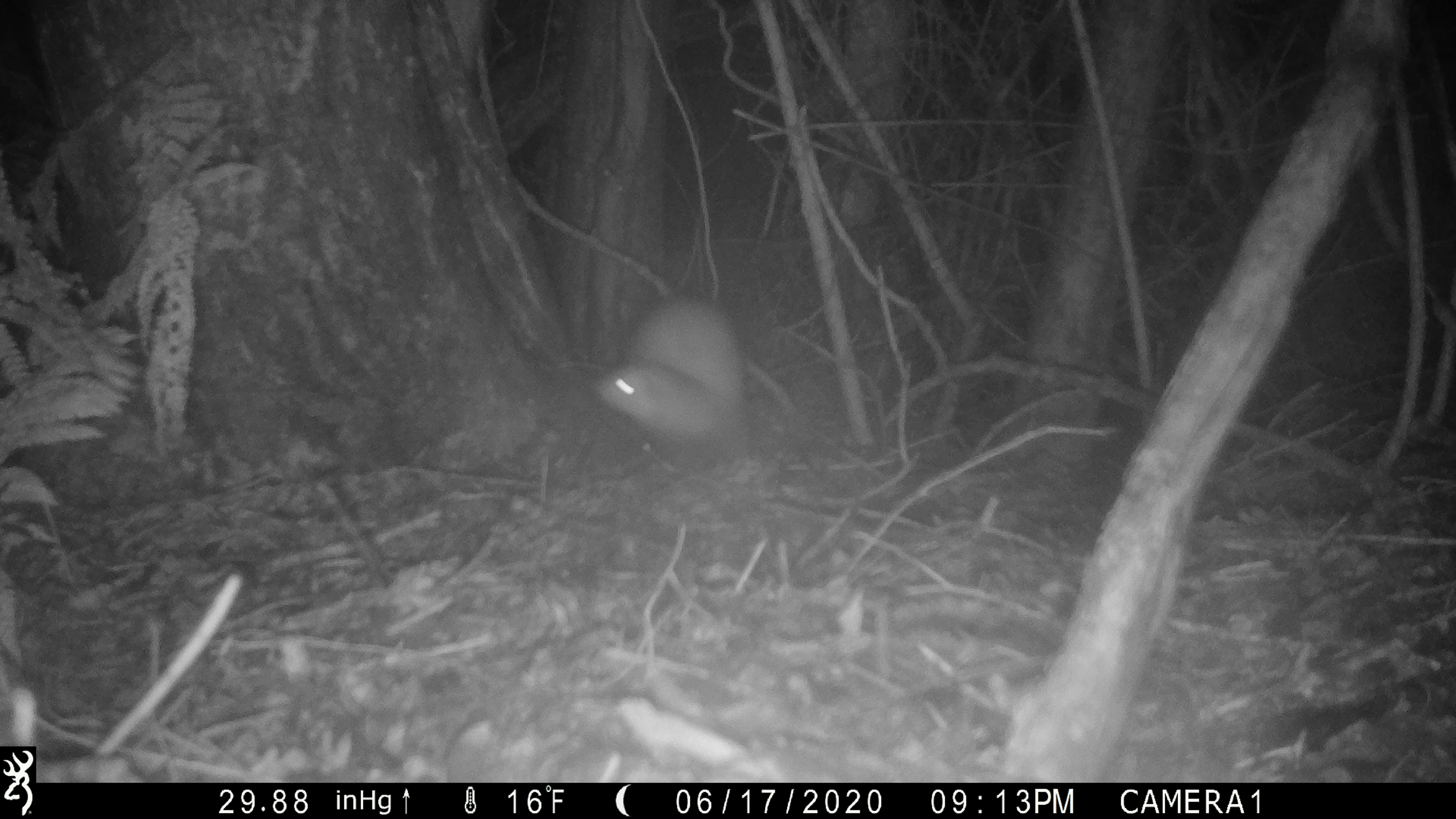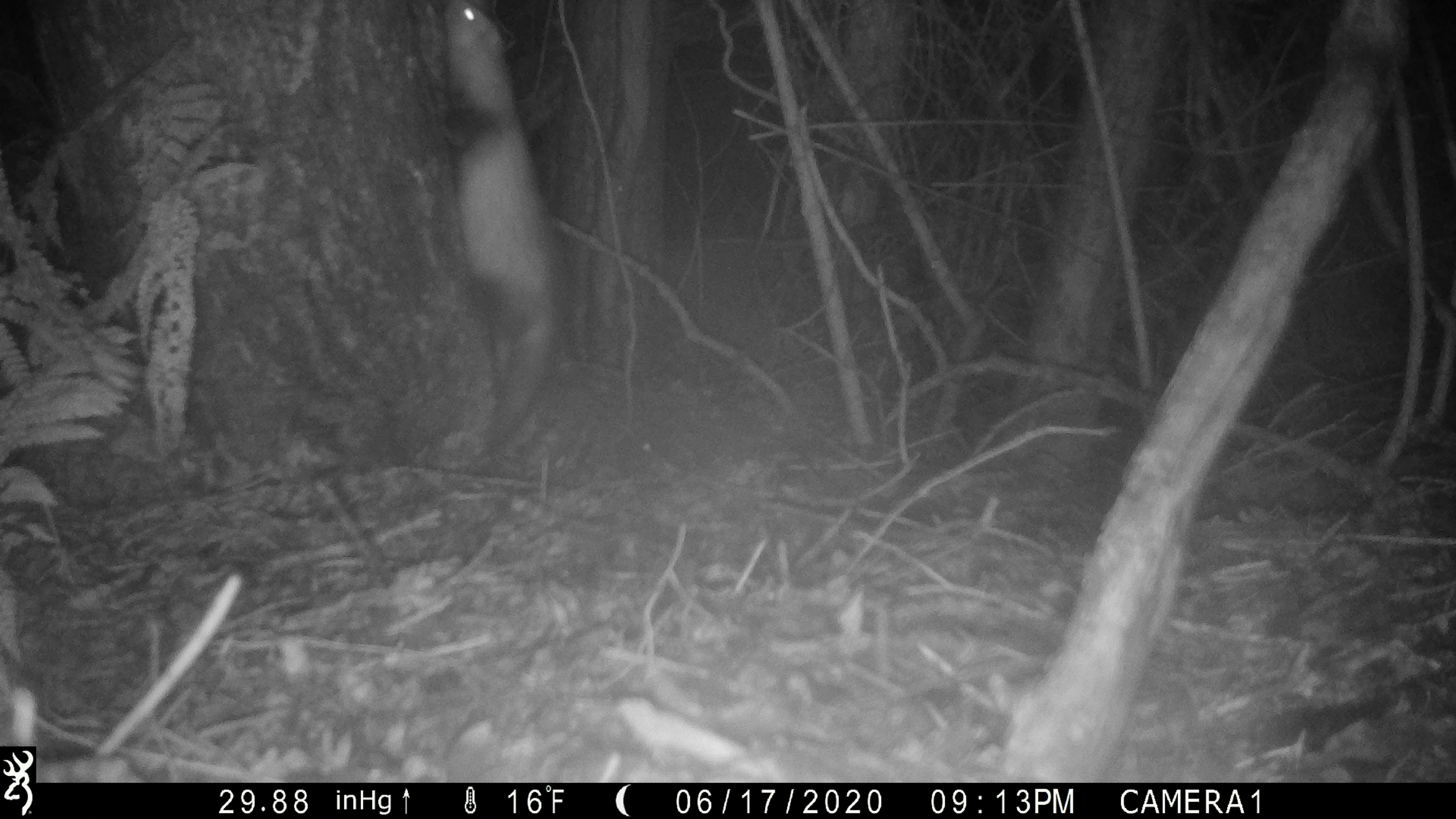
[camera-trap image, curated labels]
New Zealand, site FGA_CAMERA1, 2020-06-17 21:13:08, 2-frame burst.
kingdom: Animalia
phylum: Chordata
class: Mammalia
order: Carnivora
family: Mustelidae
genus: Mustela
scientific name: Mustela furo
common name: ferret